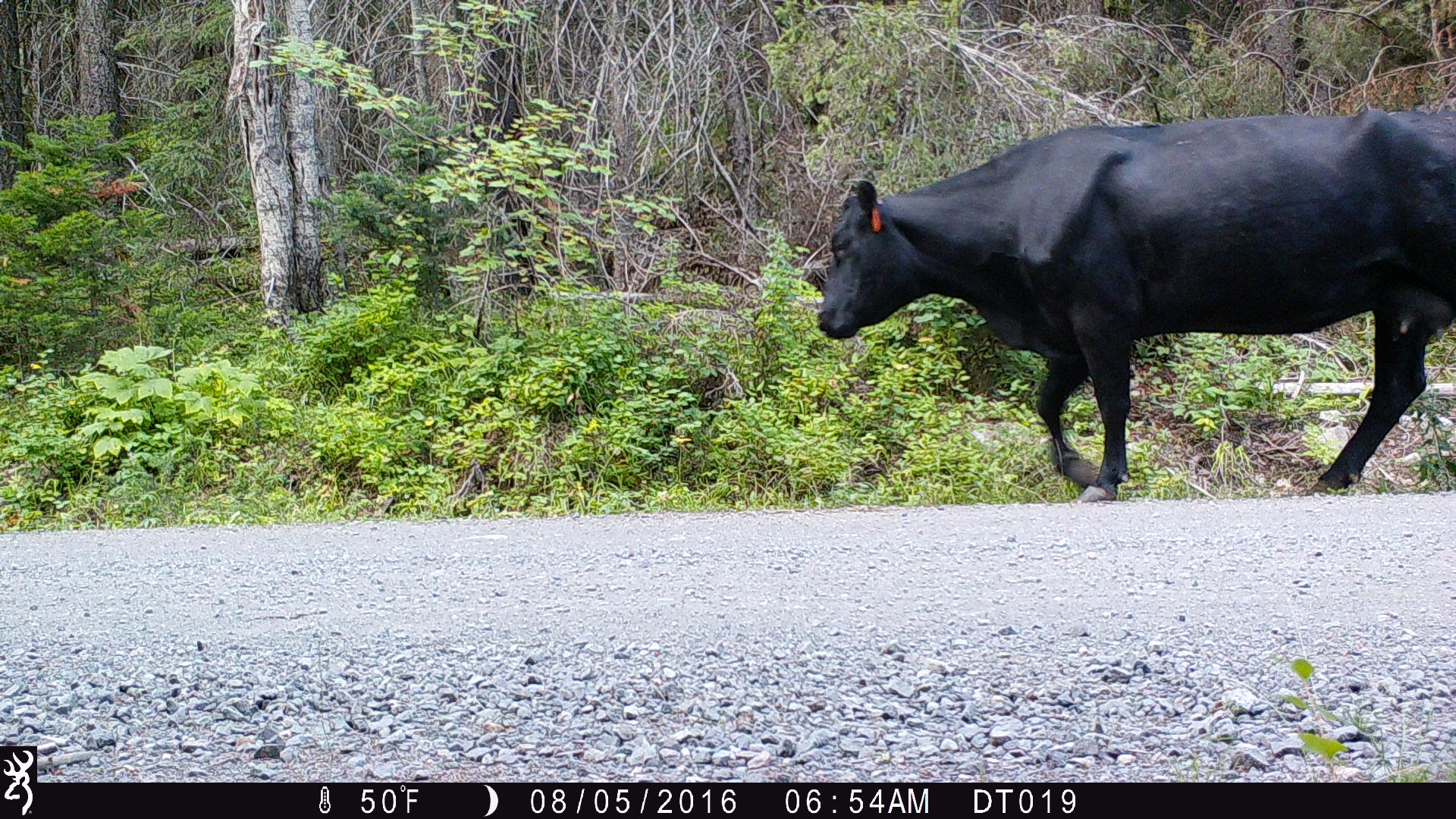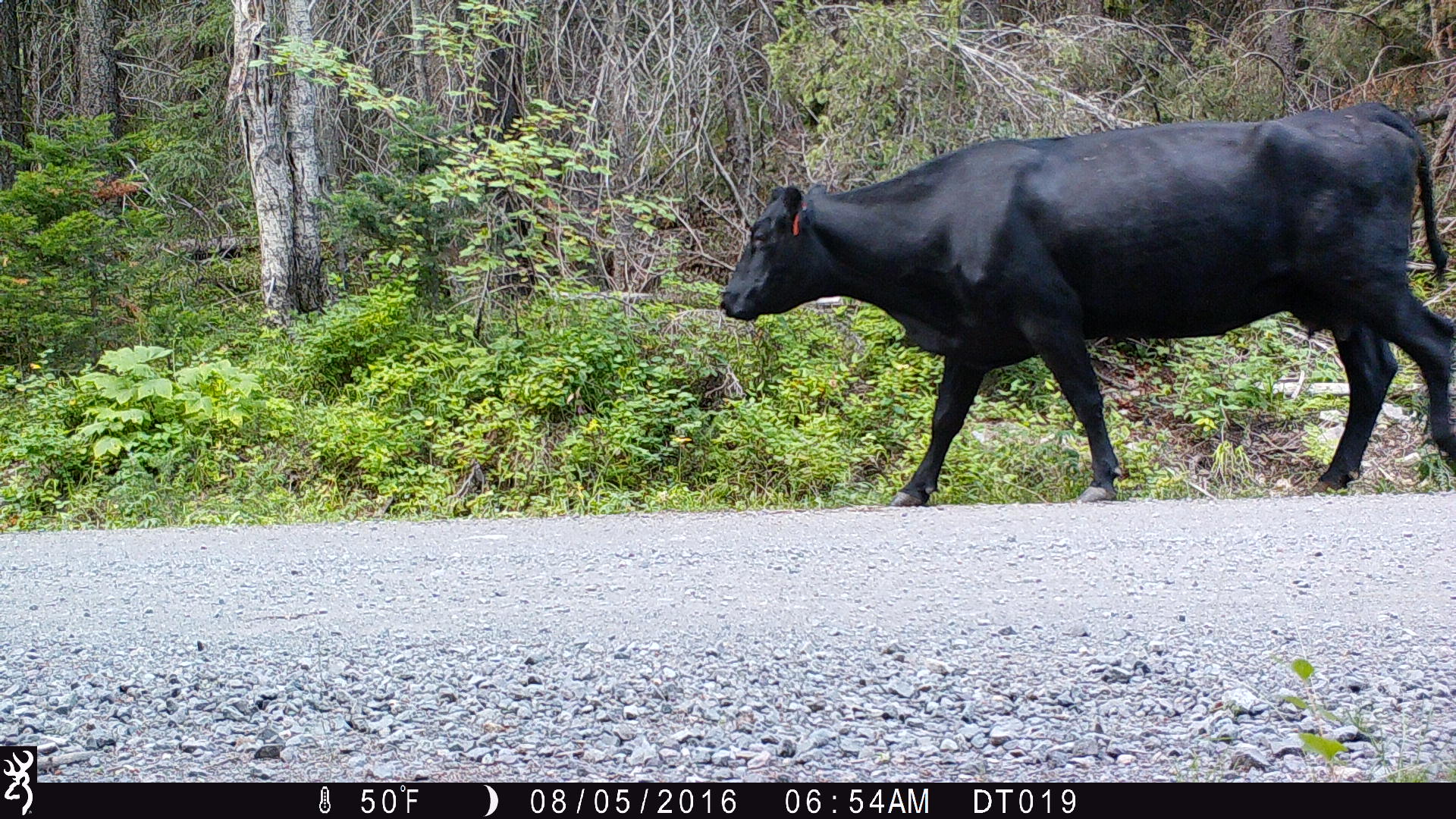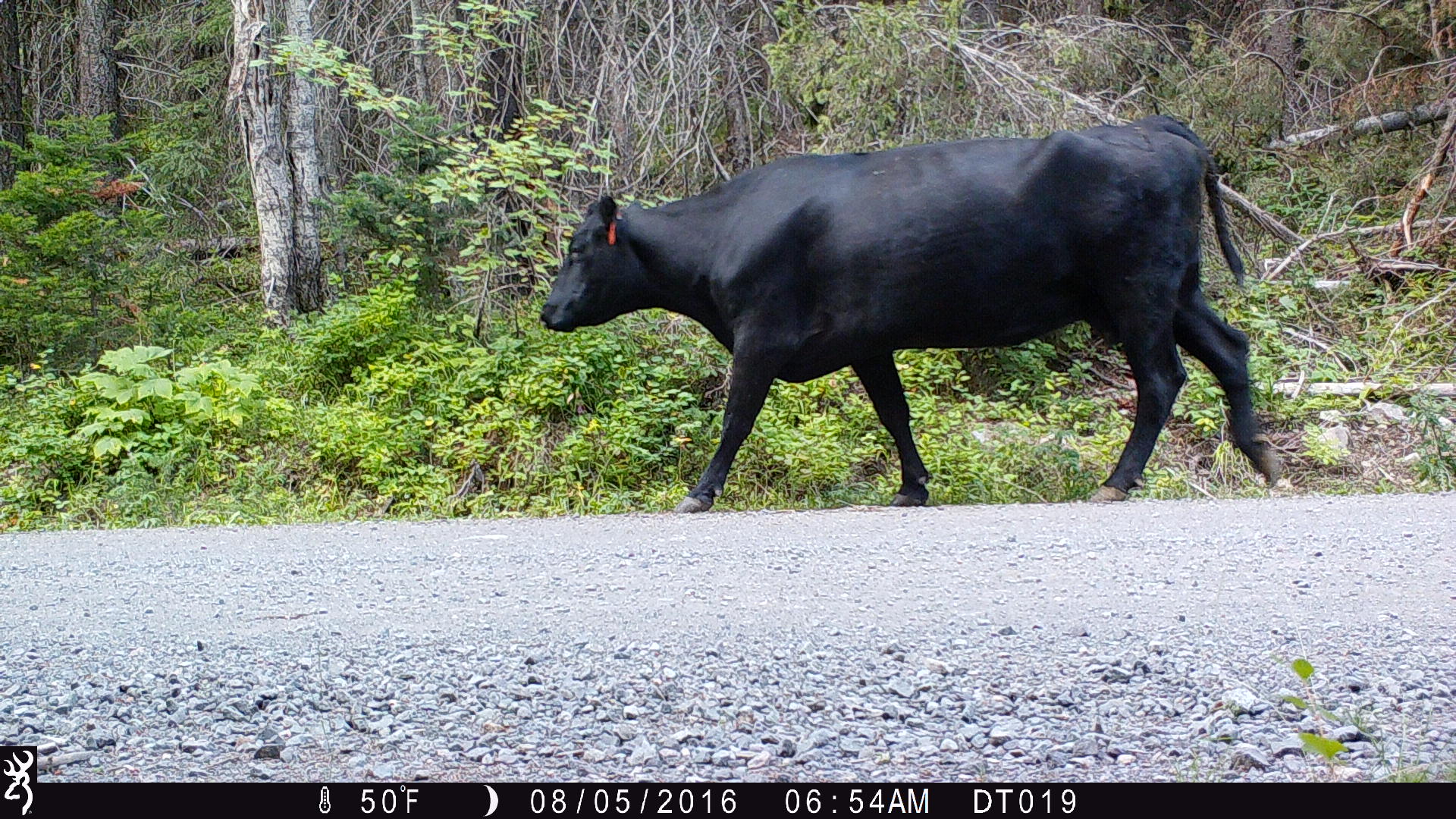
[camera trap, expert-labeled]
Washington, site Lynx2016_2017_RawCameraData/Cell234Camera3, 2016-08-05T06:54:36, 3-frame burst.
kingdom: Animalia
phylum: Chordata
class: Mammalia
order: Artiodactyla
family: Bovidae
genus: Bos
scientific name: Bos taurus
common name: domestic cattle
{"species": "domestic cattle (Bos taurus)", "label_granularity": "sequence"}